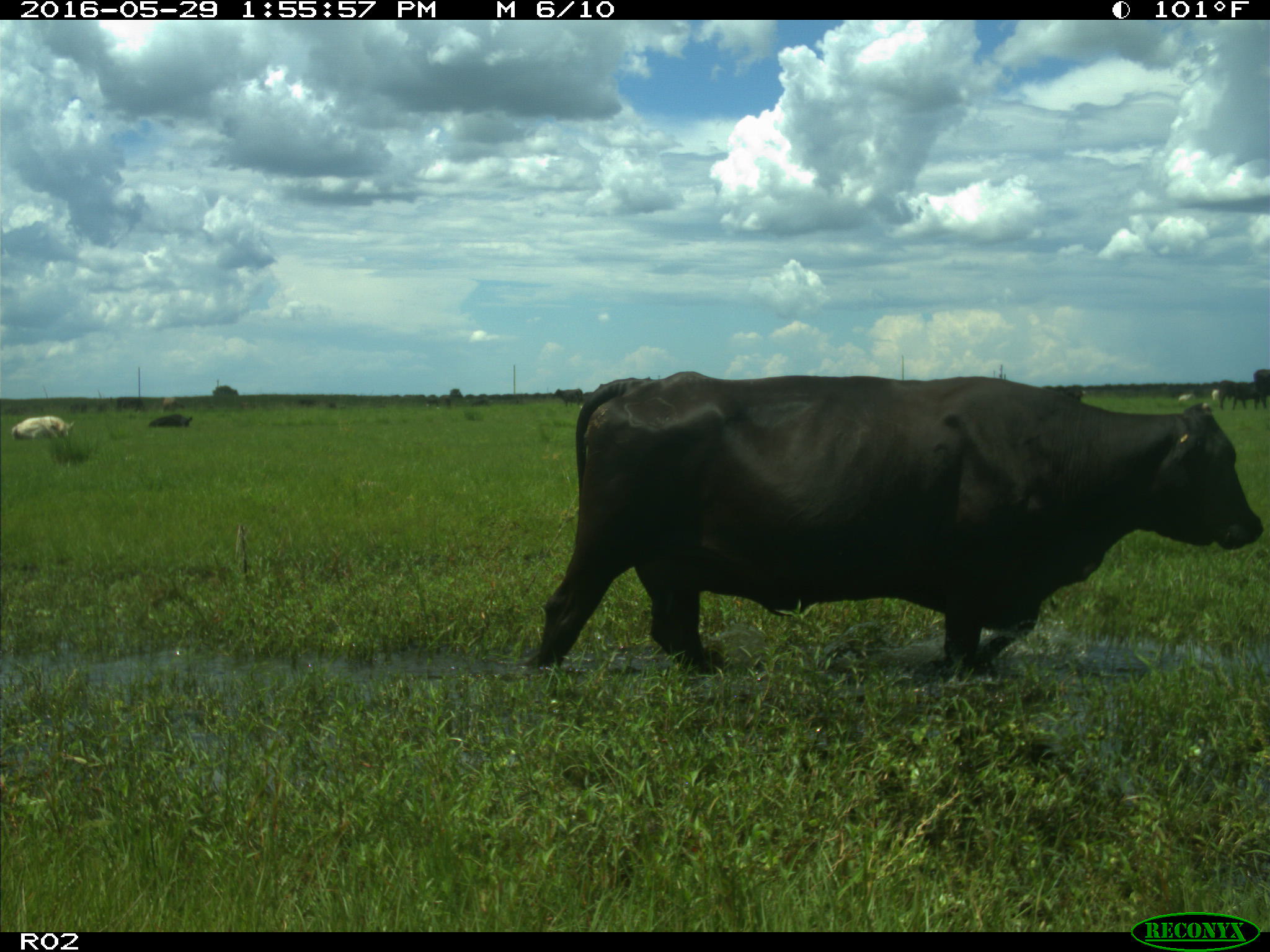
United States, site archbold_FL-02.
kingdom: Animalia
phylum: Chordata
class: Mammalia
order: Artiodactyla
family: Bovidae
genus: Bos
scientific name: Bos taurus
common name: domestic cow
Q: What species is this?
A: Bos taurus (domestic cow).